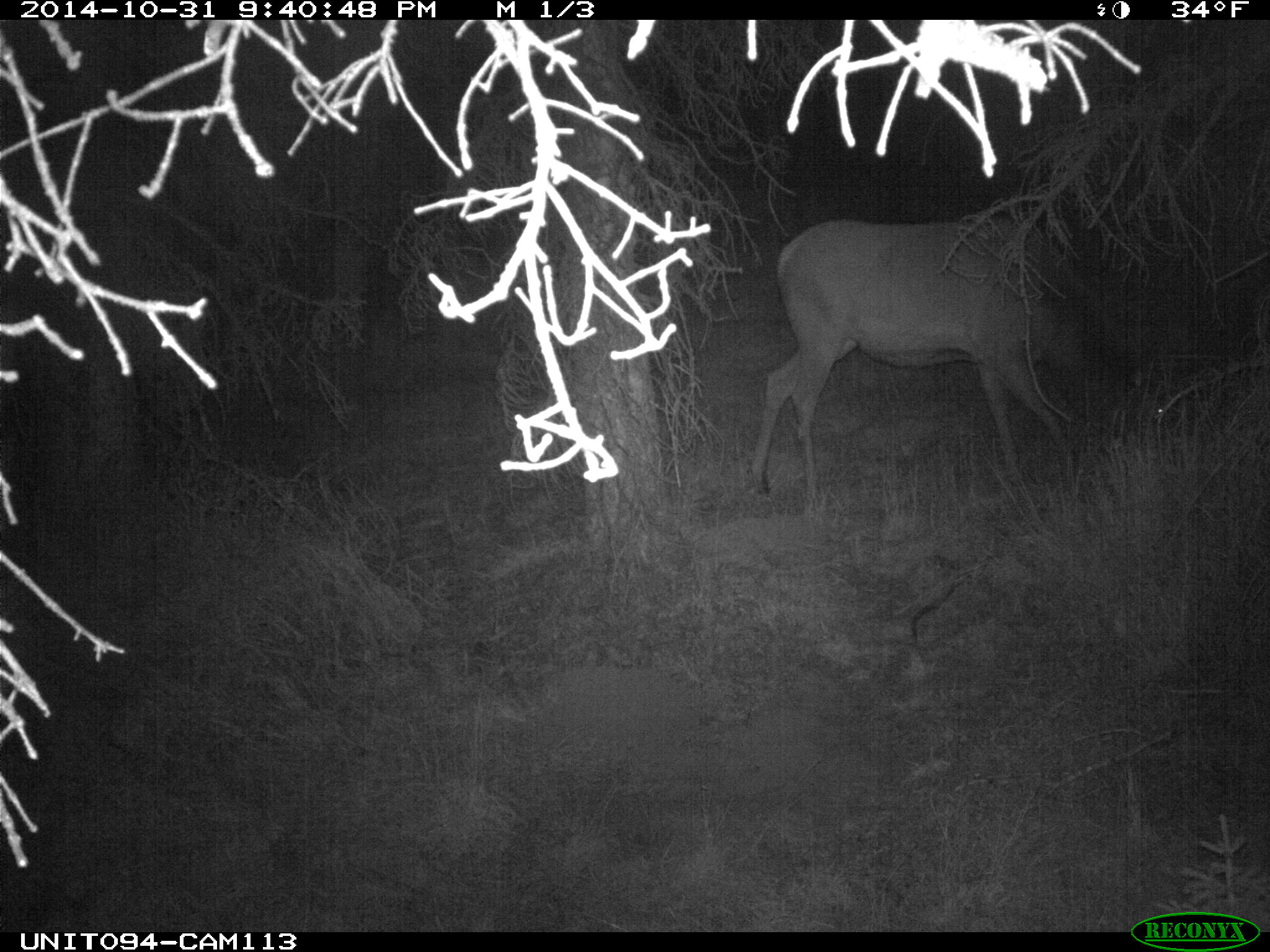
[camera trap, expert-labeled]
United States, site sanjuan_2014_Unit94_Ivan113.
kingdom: Animalia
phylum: Chordata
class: Mammalia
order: Artiodactyla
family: Cervidae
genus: Cervus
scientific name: Cervus elaphus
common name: red deer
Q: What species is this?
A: Cervus elaphus (red deer).